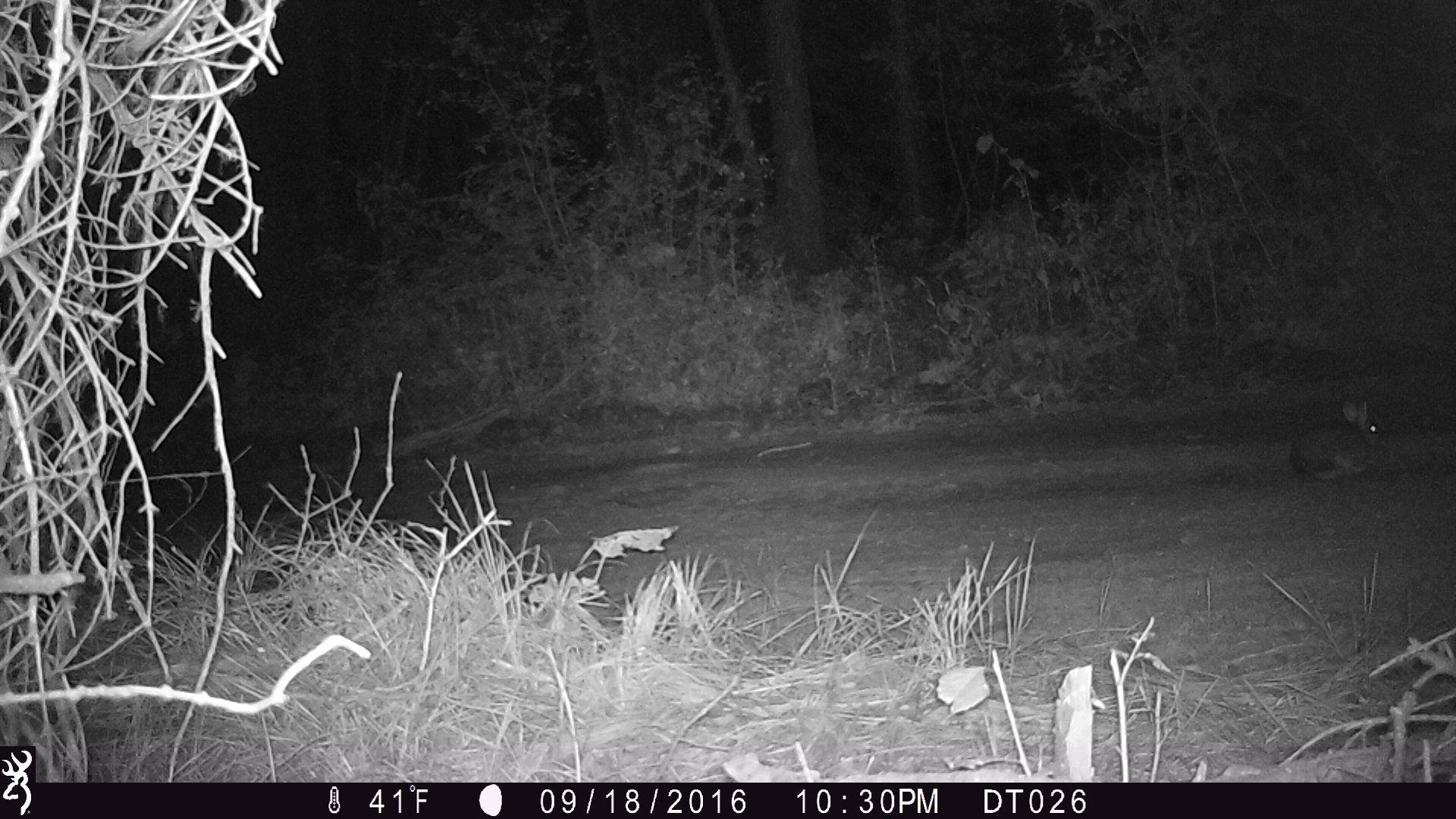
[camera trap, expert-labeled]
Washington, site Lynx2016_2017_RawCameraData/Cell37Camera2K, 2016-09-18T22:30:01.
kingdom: Animalia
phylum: Chordata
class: Mammalia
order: Lagomorpha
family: Leporidae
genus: Lepus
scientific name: Lepus americanus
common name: snowshoe hare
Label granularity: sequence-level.